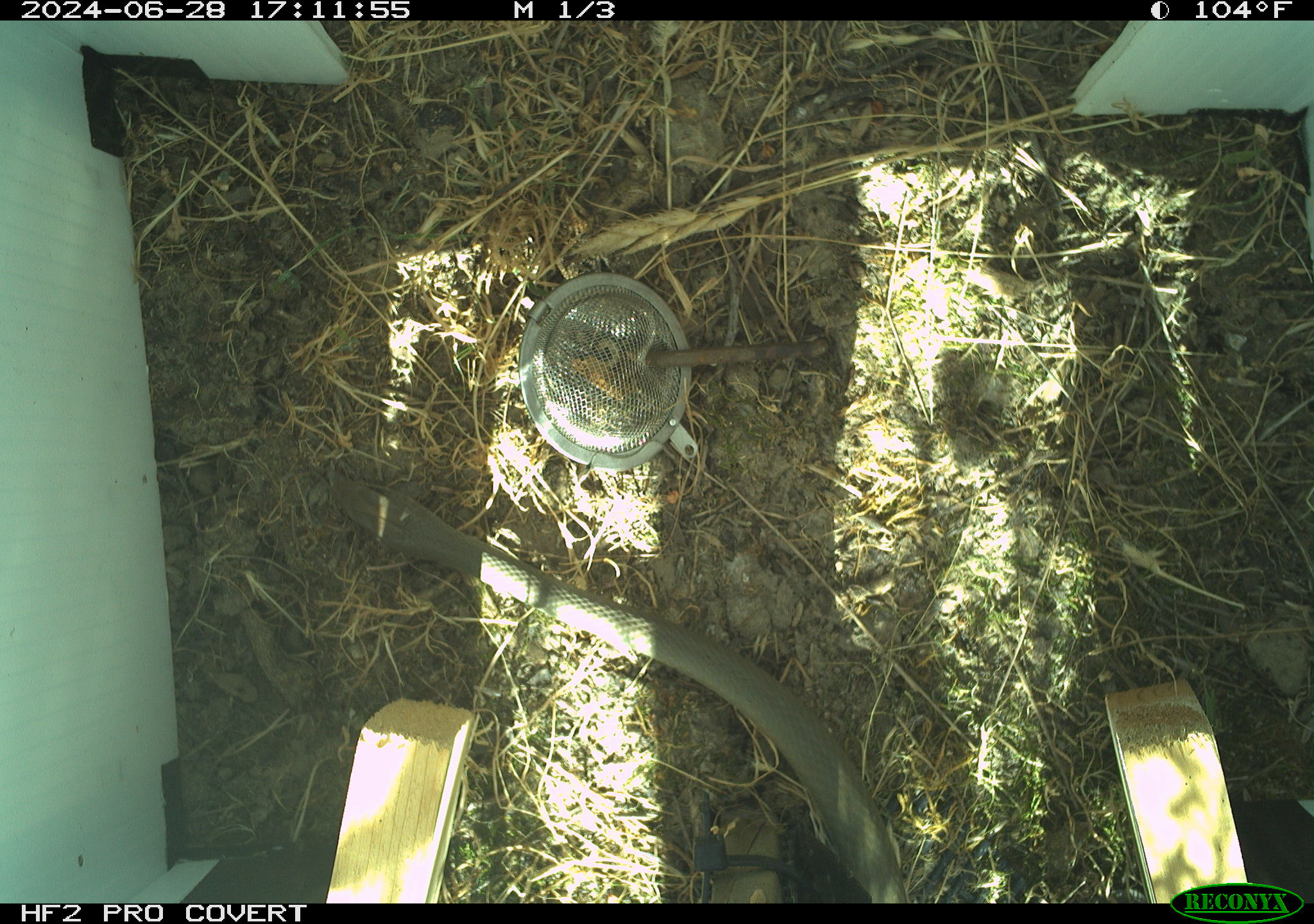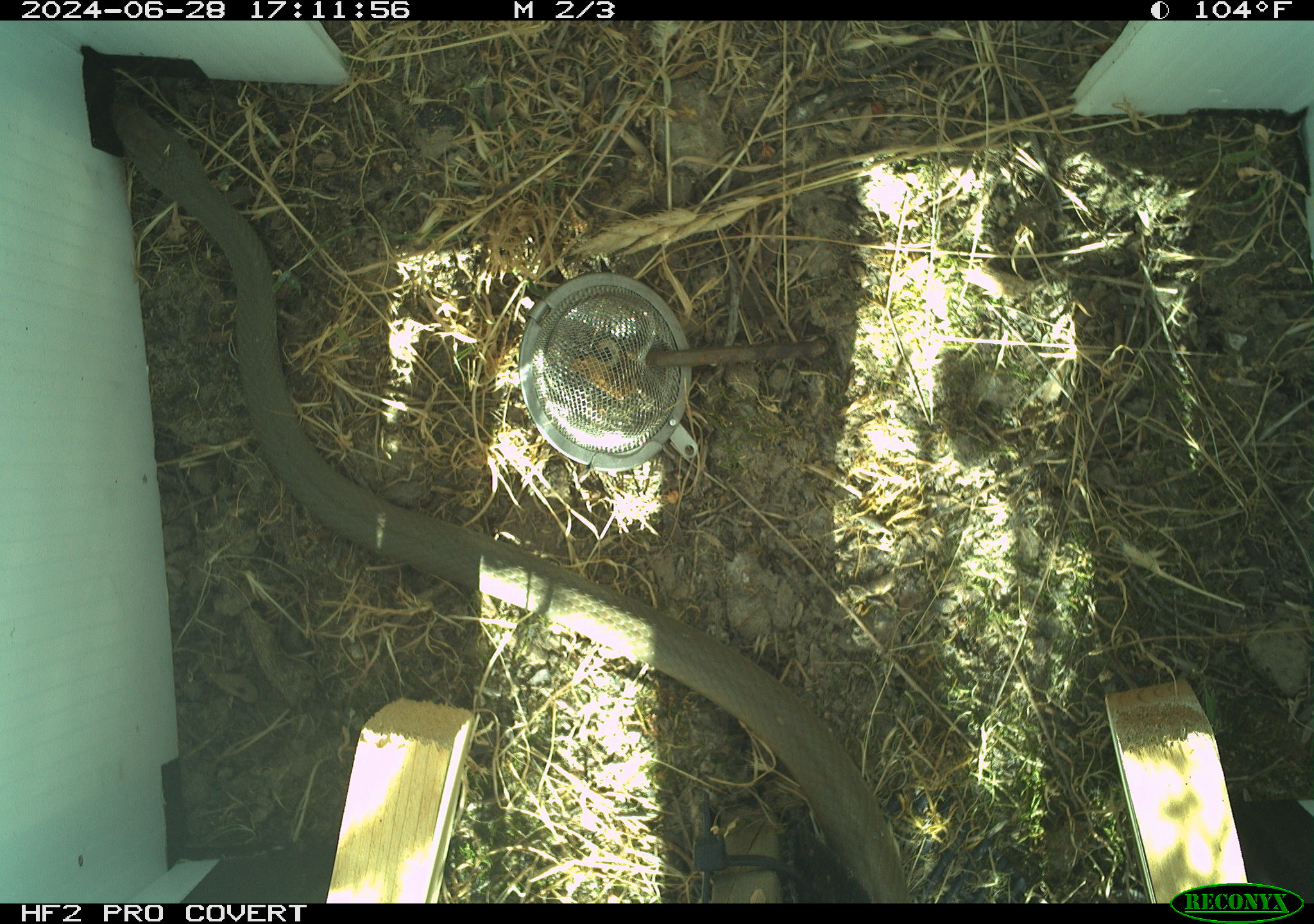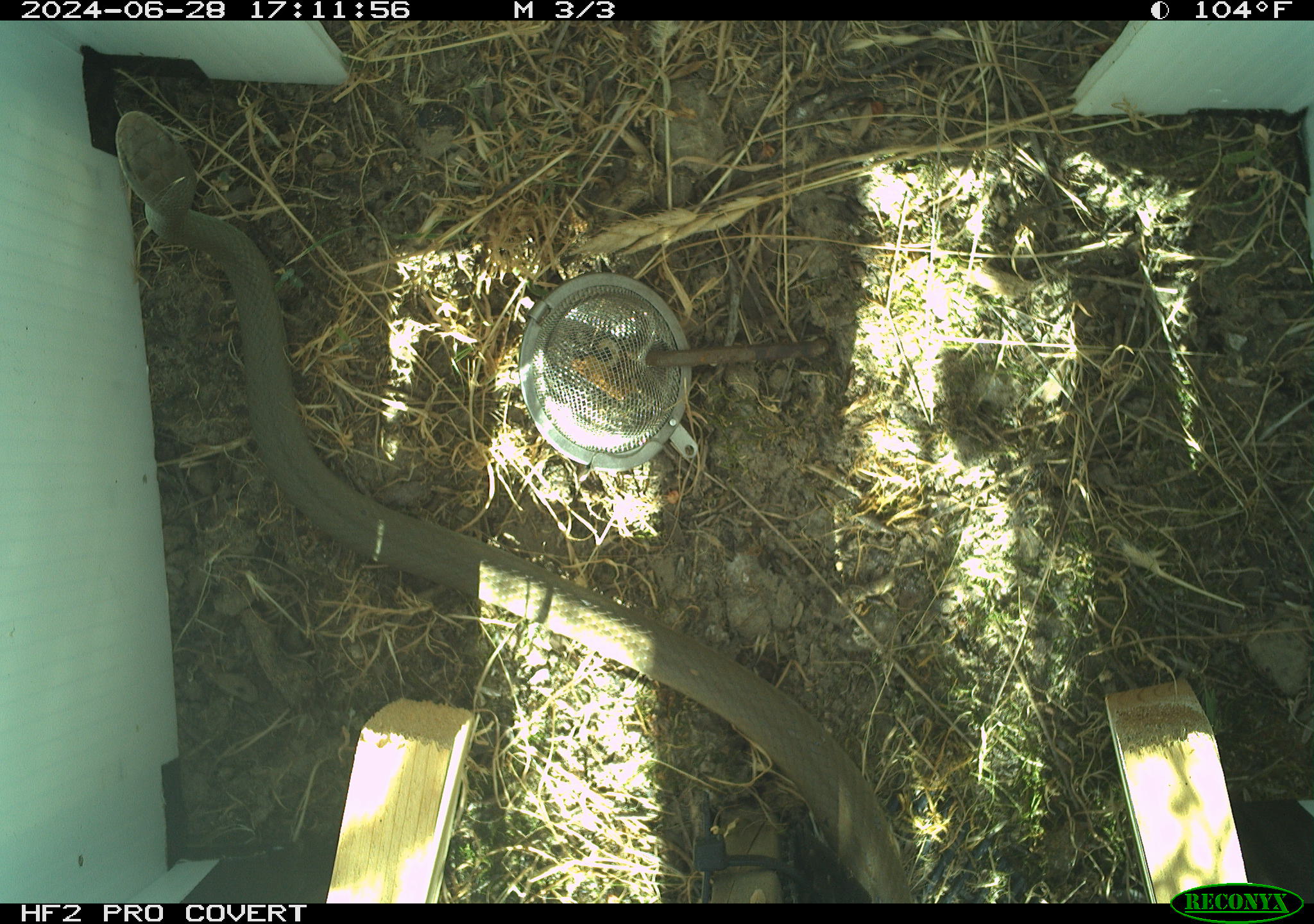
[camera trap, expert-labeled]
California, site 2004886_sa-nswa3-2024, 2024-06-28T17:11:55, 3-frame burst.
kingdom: Animalia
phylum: Chordata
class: Reptilia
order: Squamata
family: Colubridae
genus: Coluber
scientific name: Coluber constrictor mormon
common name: western yellow-bellied racer